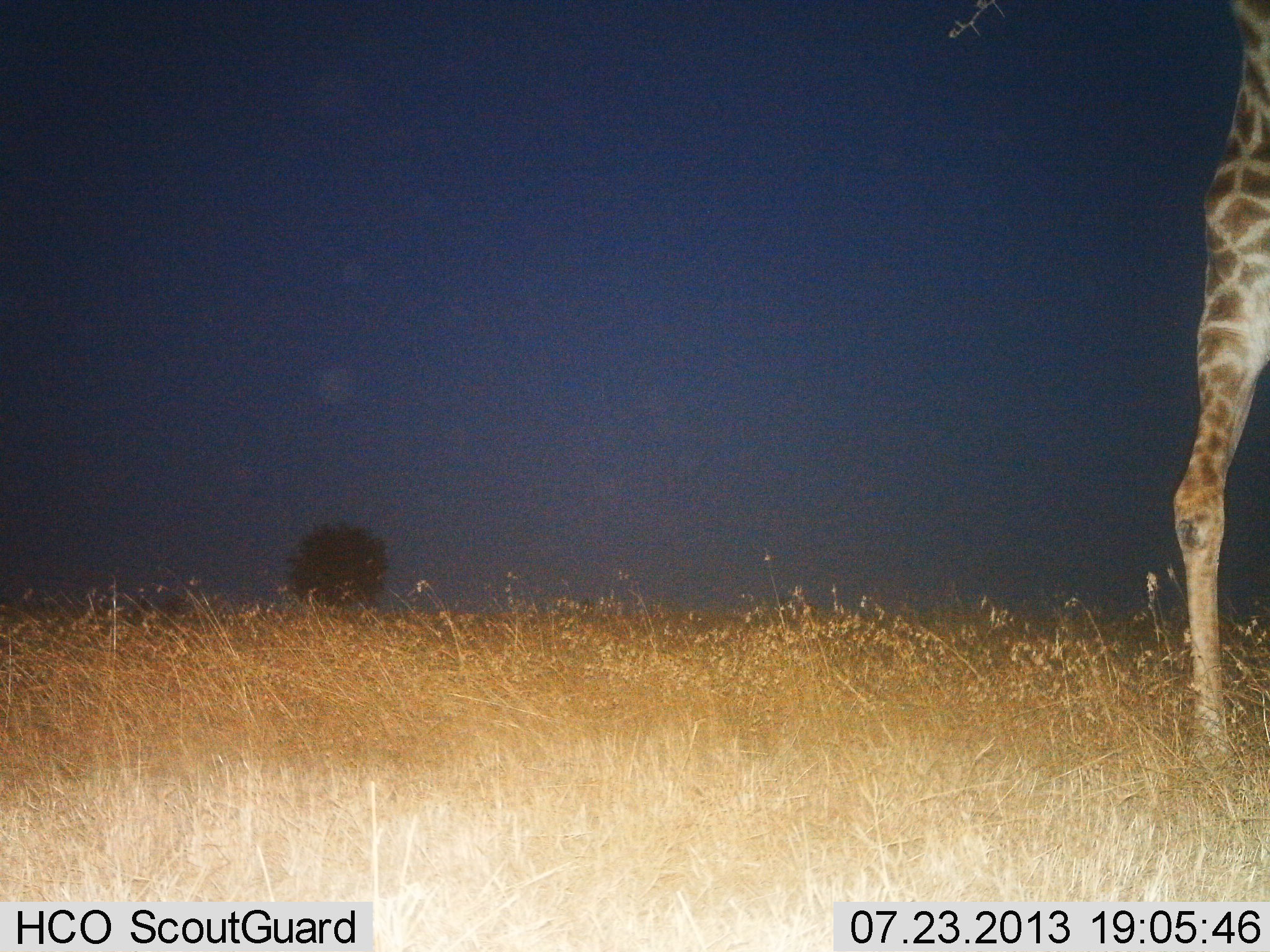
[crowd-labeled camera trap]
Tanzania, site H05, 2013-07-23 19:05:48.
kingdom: Animalia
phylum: Chordata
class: Mammalia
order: Artiodactyla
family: Giraffidae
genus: Giraffa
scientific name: Giraffa camelopardalis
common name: giraffe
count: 1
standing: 64%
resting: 0%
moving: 32%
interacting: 5%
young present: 0%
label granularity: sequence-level